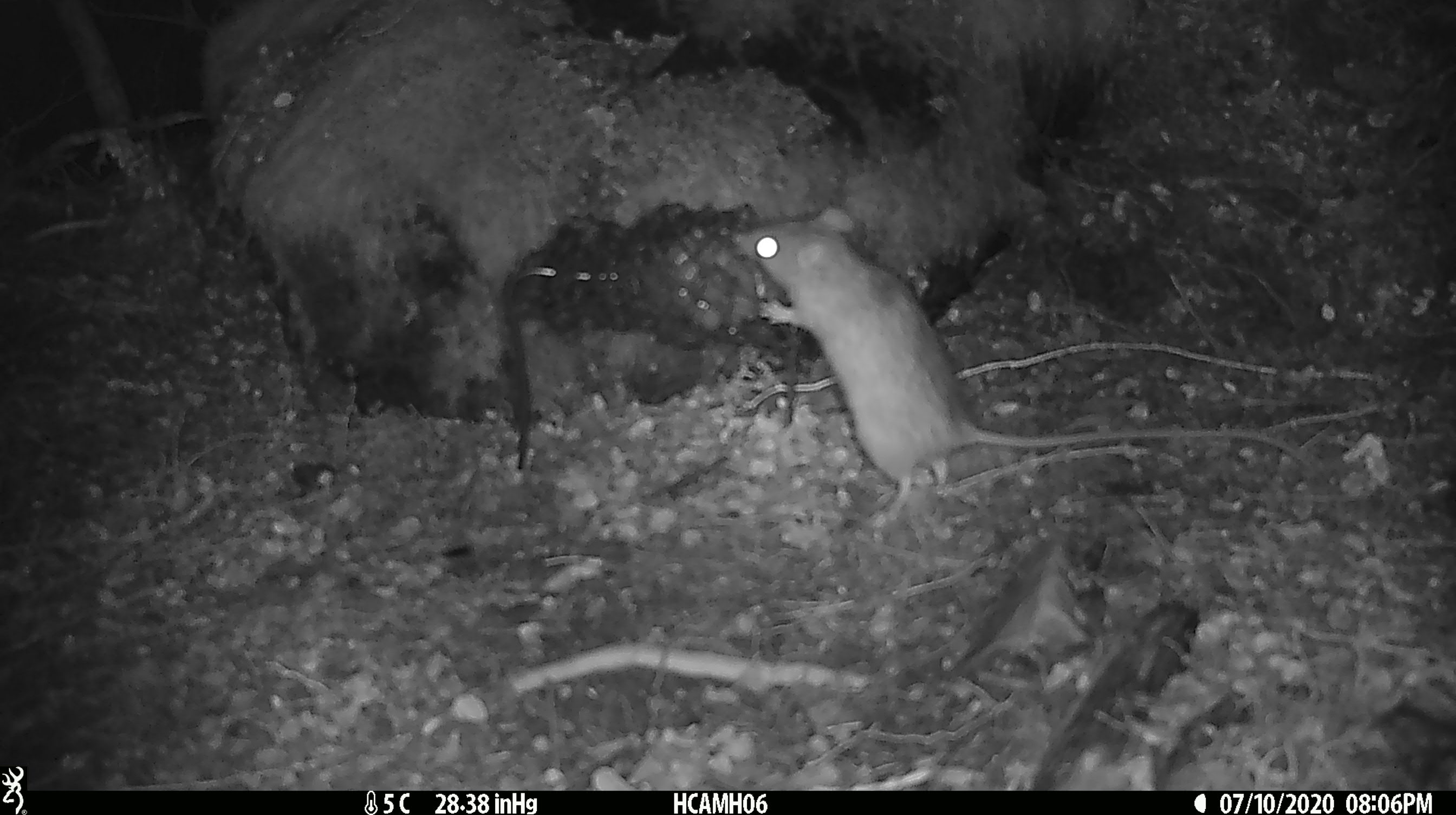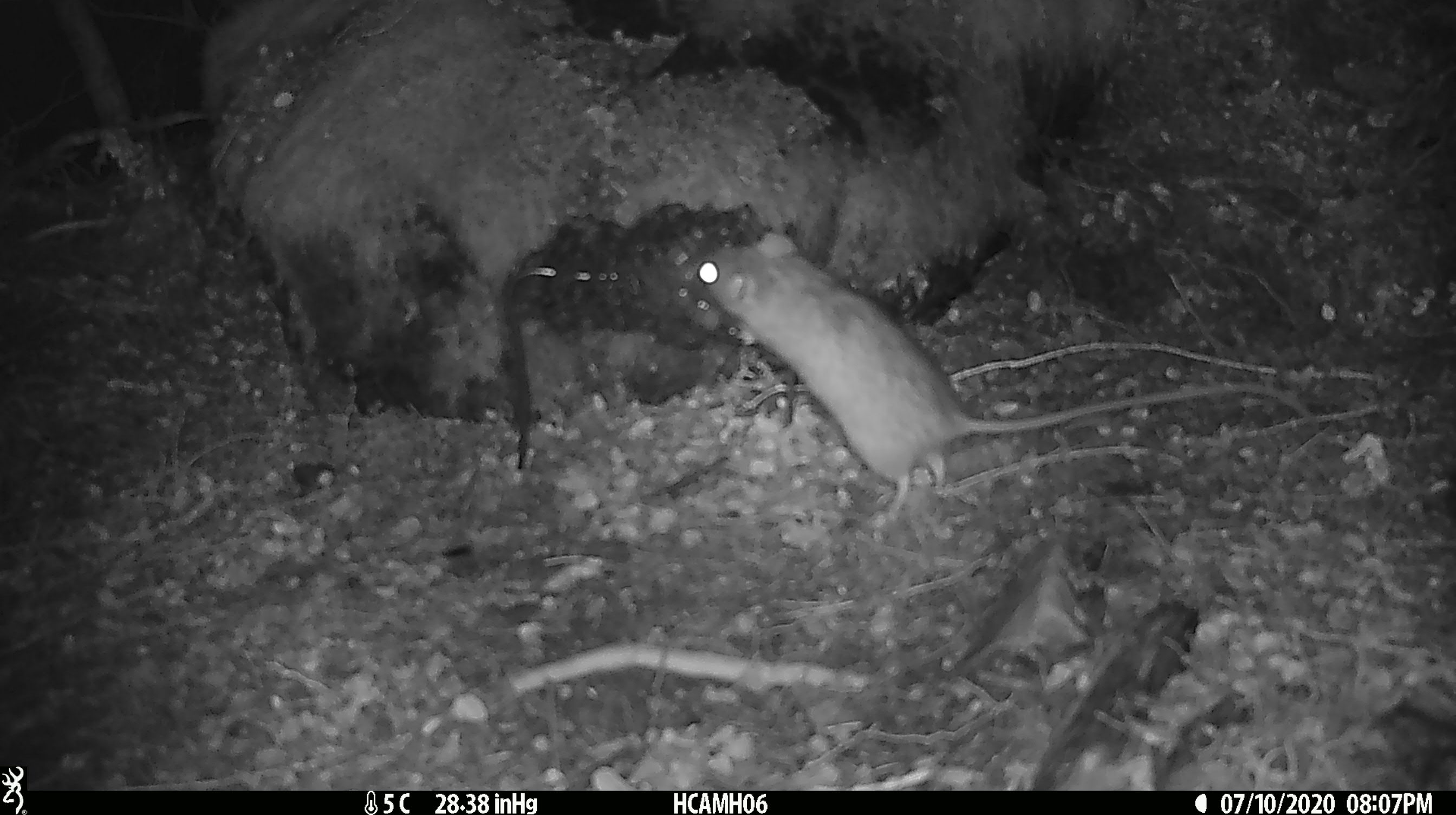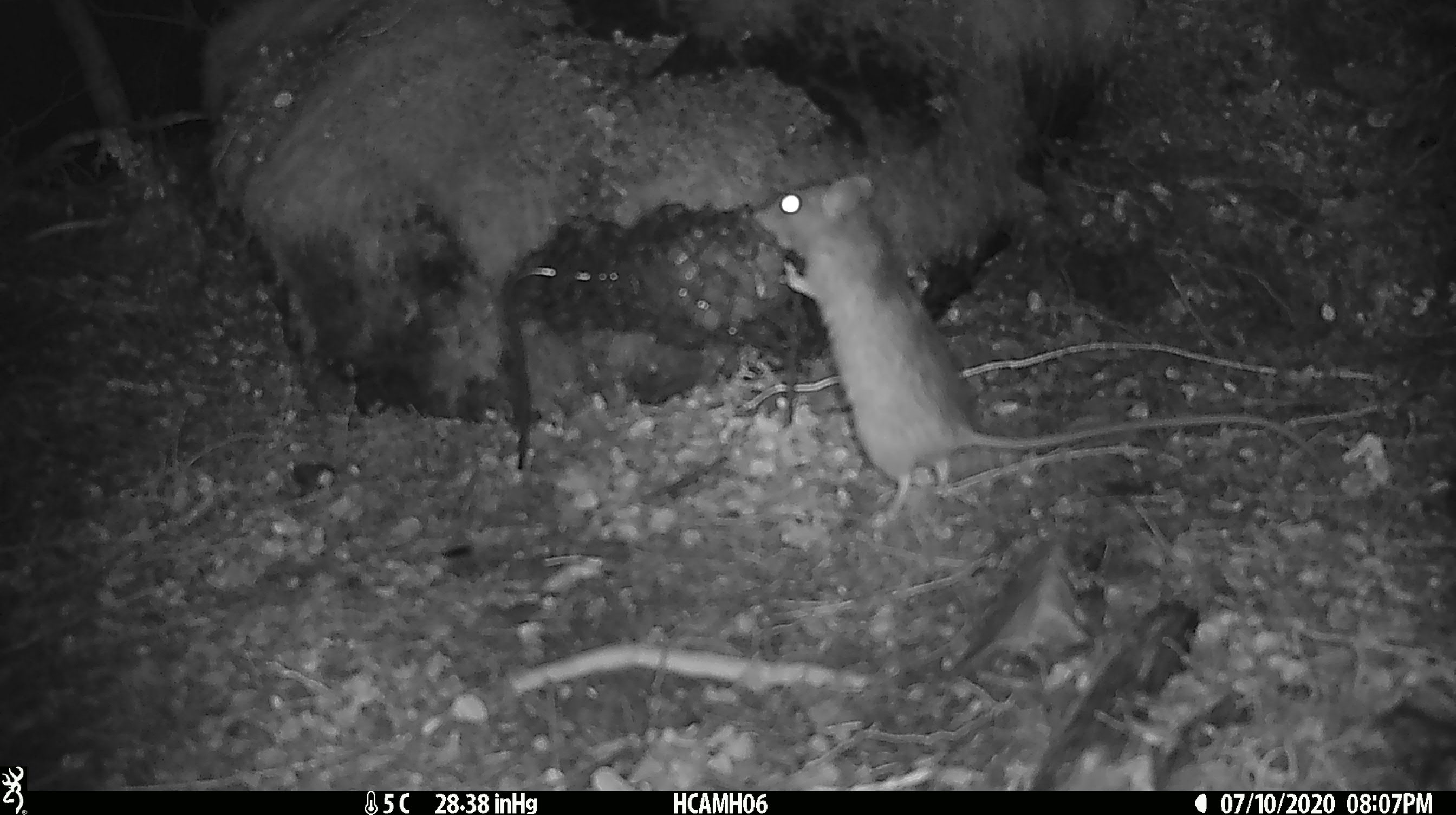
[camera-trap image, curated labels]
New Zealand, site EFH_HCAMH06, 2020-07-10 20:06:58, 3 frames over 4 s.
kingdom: Animalia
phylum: Chordata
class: Mammalia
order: Rodentia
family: Muridae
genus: Rattus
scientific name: Rattus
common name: rat